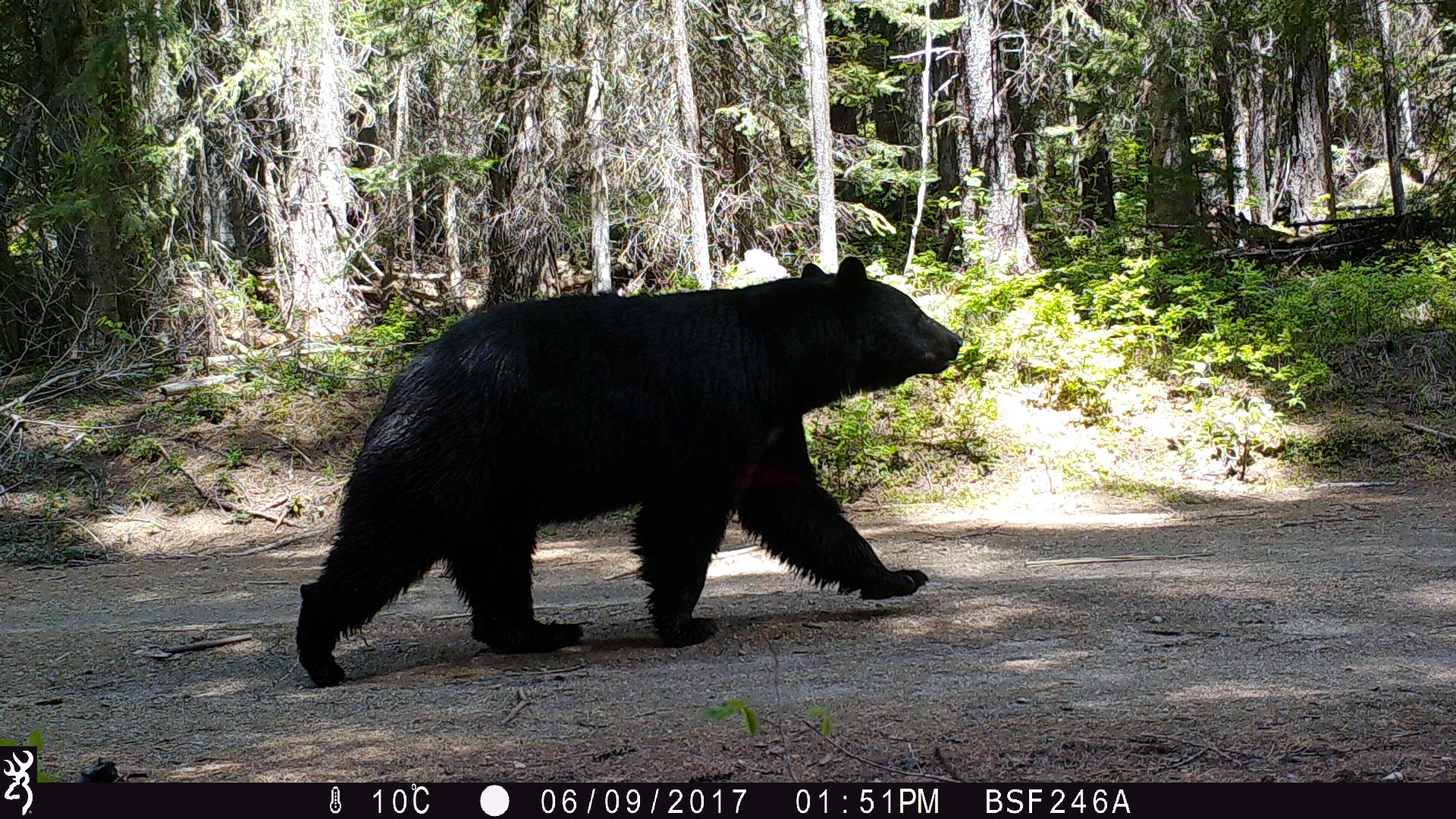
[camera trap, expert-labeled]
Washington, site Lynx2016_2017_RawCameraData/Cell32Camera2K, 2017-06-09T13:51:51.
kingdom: Animalia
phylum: Chordata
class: Mammalia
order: Carnivora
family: Ursidae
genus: Ursus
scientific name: Ursus americanus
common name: american black bear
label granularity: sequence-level